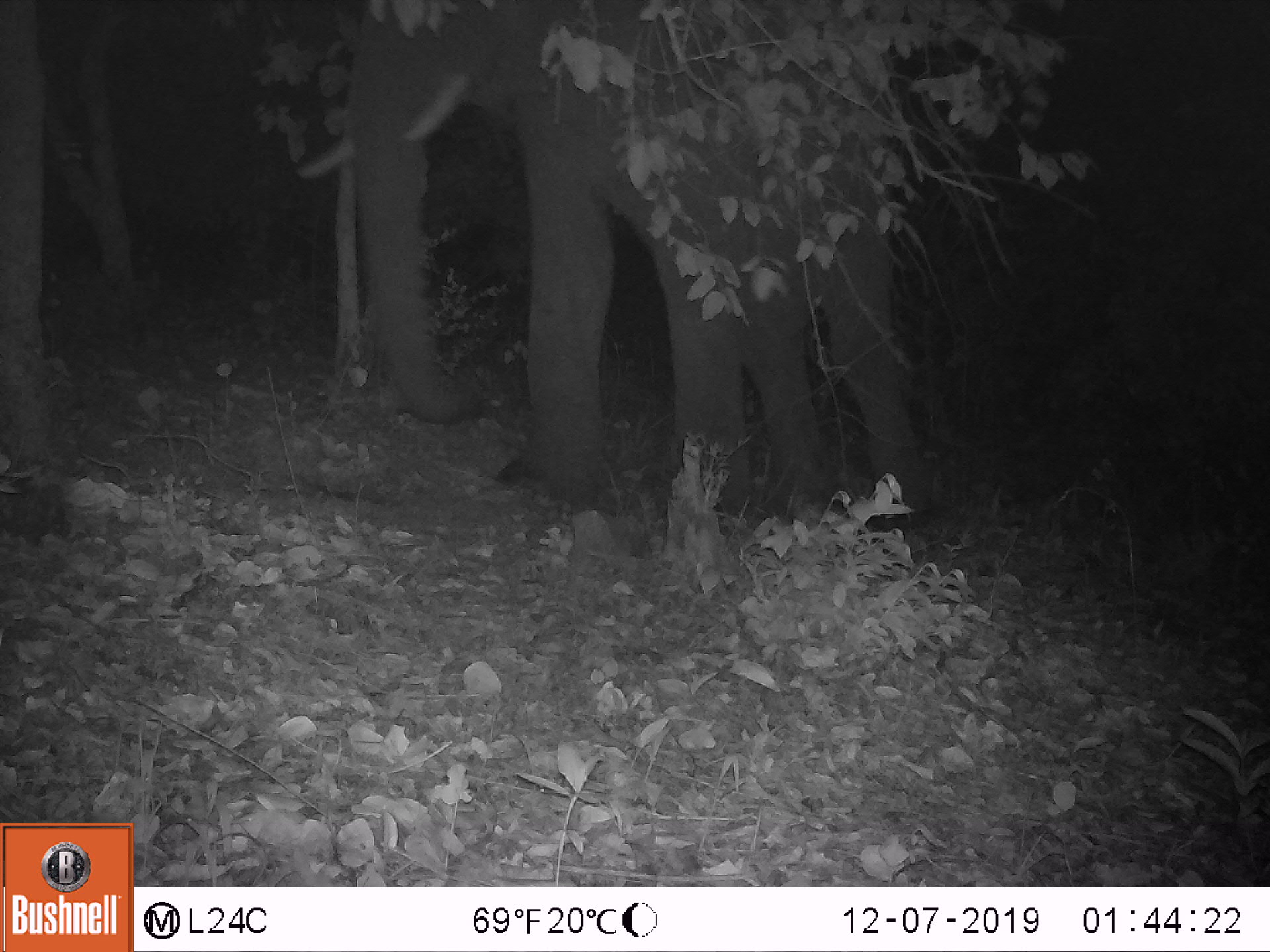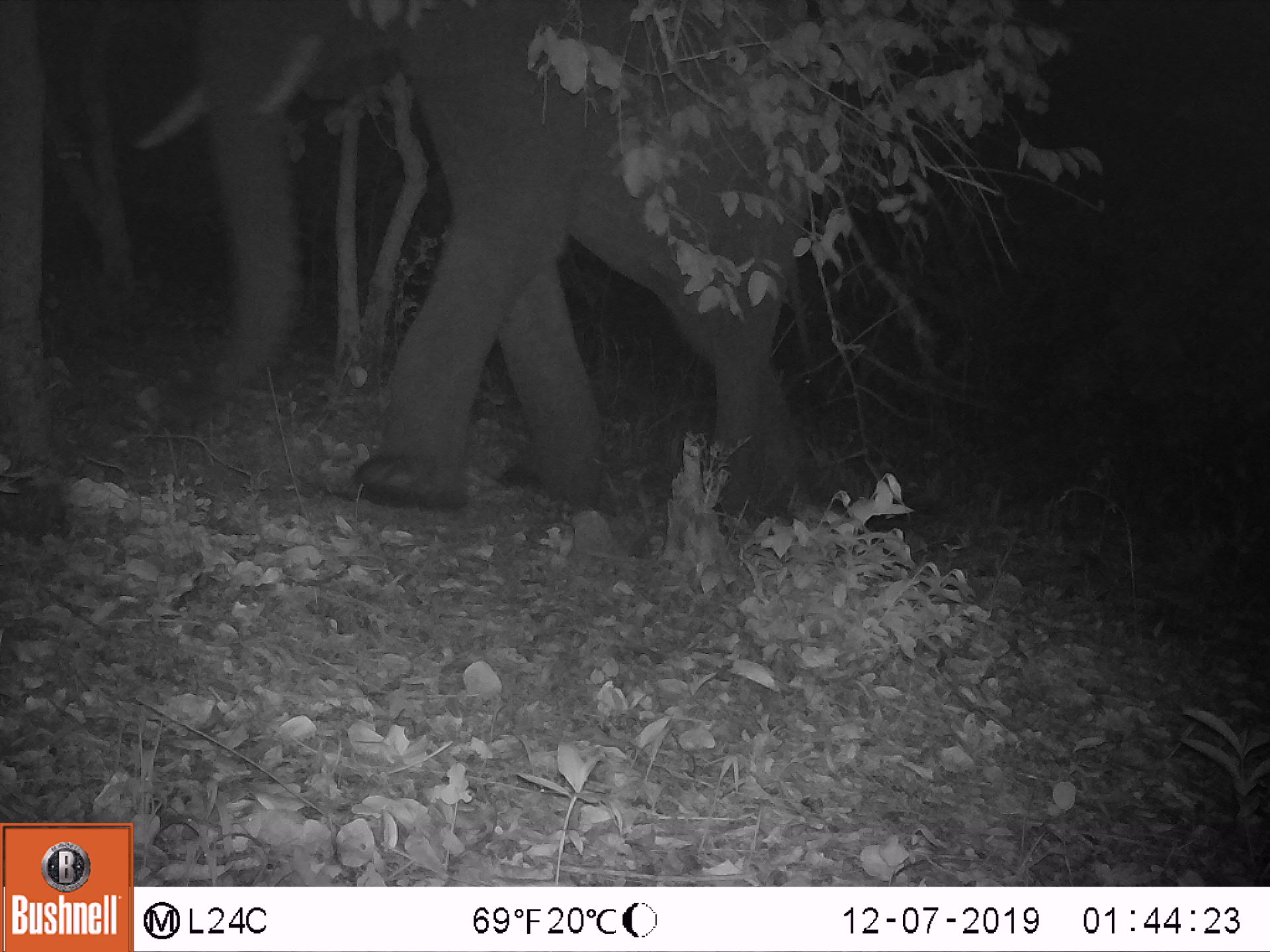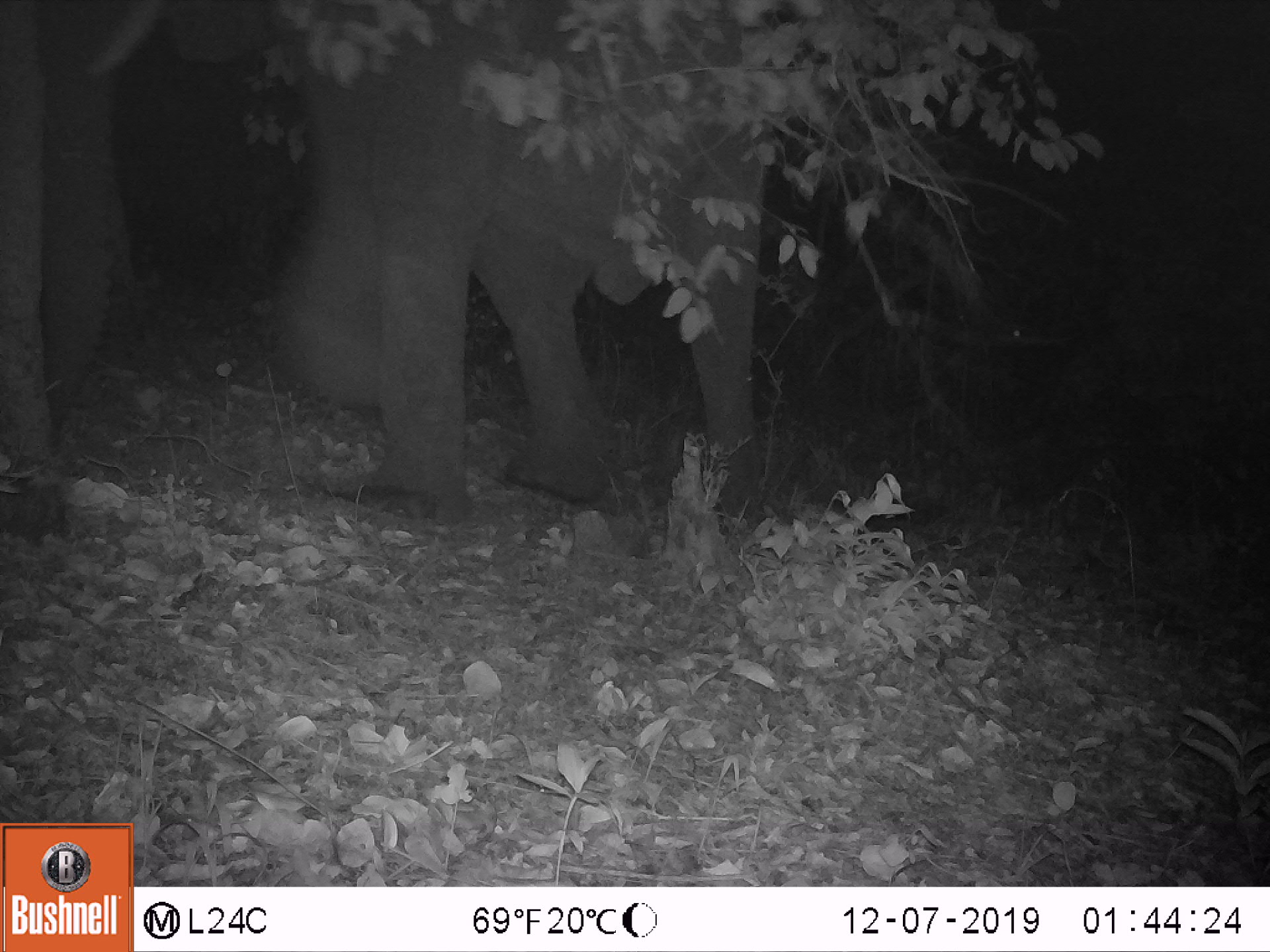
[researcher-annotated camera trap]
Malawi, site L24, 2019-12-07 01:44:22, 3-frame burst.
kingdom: Animalia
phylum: Chordata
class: Mammalia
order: Proboscidea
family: Elephantidae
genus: Loxodonta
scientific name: Loxodonta africana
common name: african savanna elephant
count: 1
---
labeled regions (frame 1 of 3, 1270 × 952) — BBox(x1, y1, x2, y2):
african savanna elephant: BBox(292, 3, 932, 530)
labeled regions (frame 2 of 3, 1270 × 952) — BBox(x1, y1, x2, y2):
african savanna elephant: BBox(148, 3, 811, 501)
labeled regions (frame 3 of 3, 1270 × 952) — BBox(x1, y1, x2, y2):
african savanna elephant: BBox(35, 5, 784, 503)